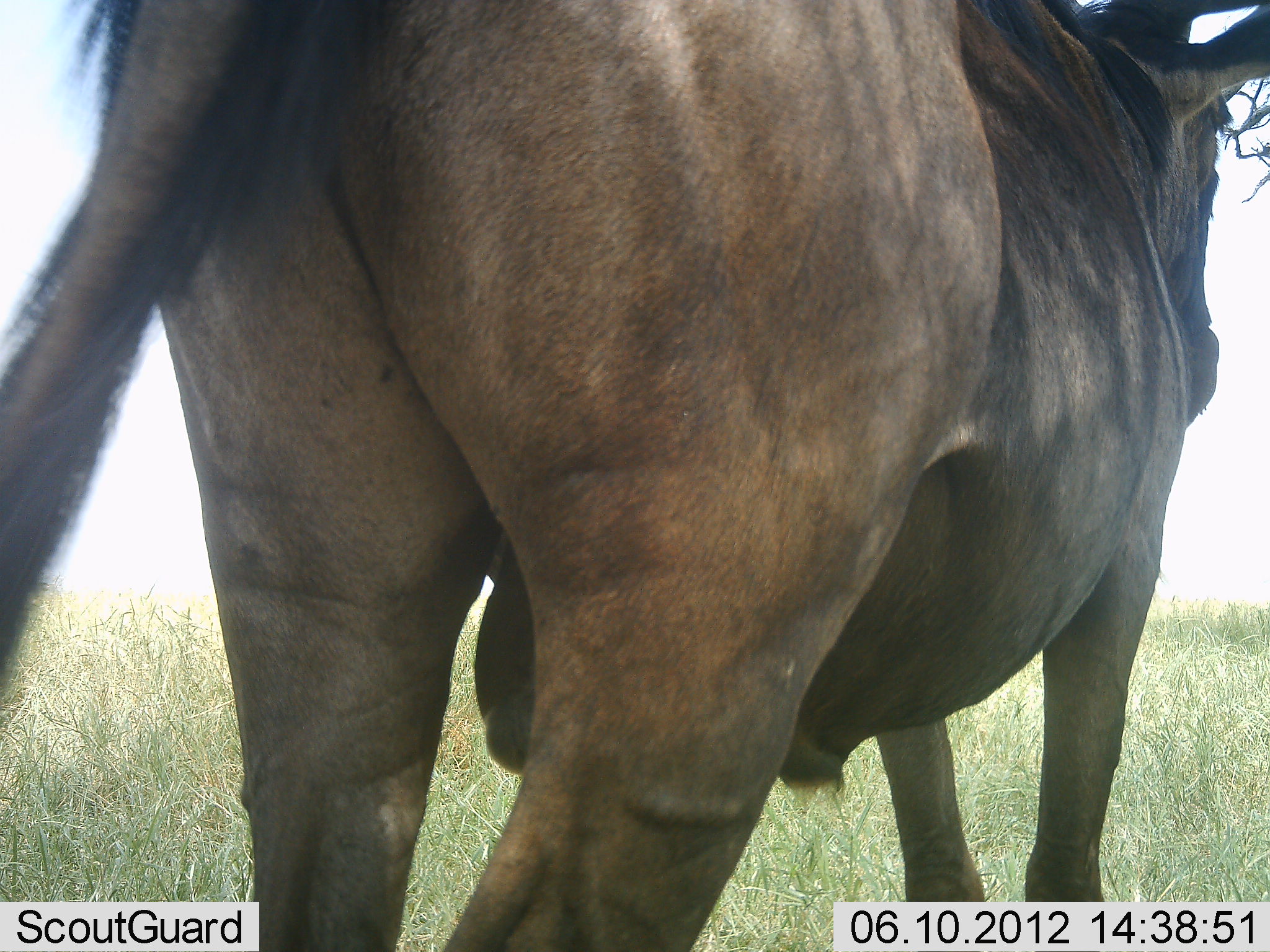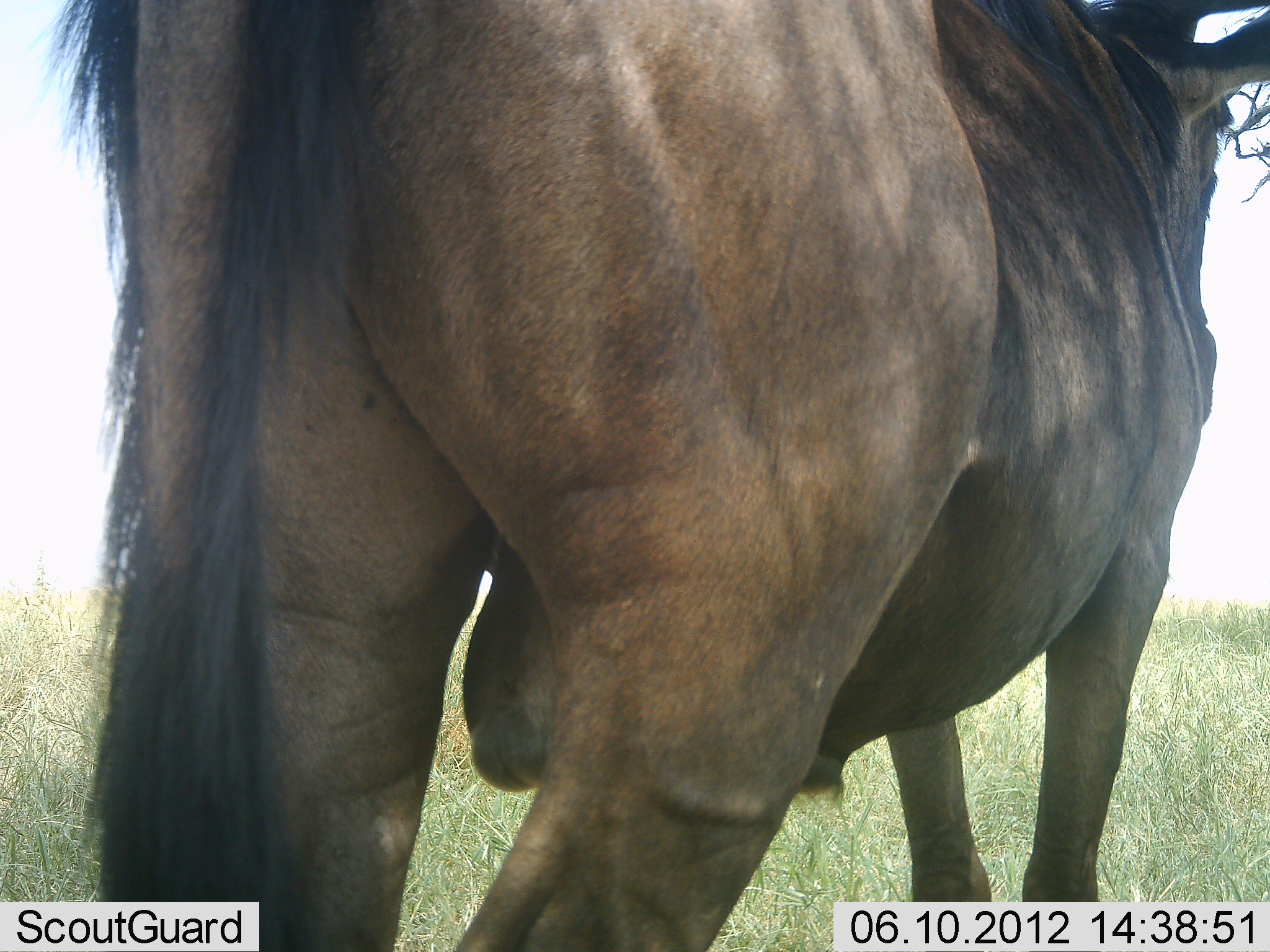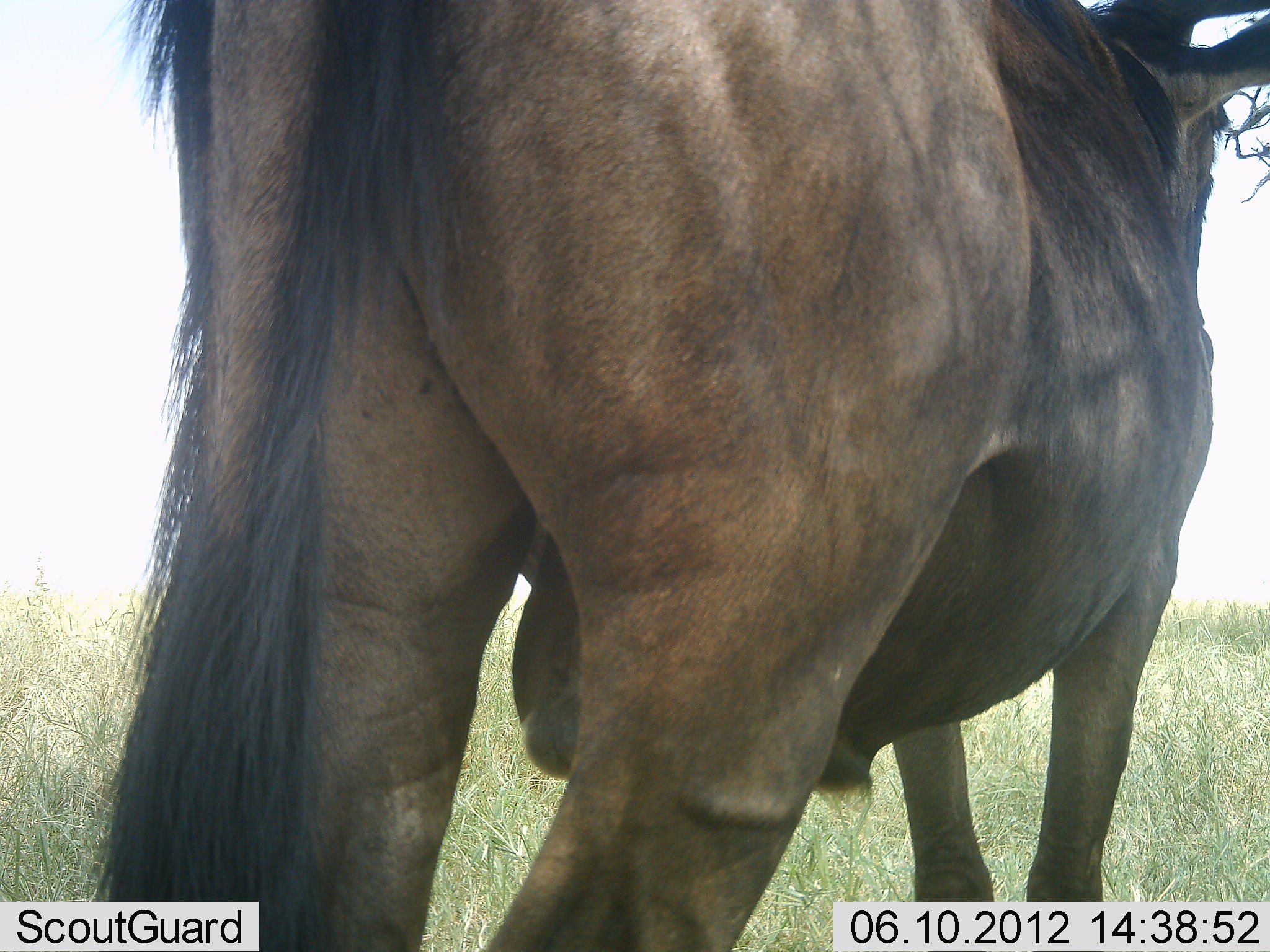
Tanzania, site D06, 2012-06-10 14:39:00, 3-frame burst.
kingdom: Animalia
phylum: Chordata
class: Mammalia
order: Artiodactyla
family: Bovidae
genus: Connochaetes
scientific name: Connochaetes taurinus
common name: blue wildebeest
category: wildebeest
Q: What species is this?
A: Wildebeest (blue wildebeest) (Connochaetes taurinus).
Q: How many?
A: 1.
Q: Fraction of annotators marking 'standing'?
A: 90%.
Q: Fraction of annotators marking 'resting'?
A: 0%.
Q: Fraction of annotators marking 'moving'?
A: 10%.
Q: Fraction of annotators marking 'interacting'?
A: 0%.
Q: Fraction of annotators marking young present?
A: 0%.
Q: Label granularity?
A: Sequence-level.